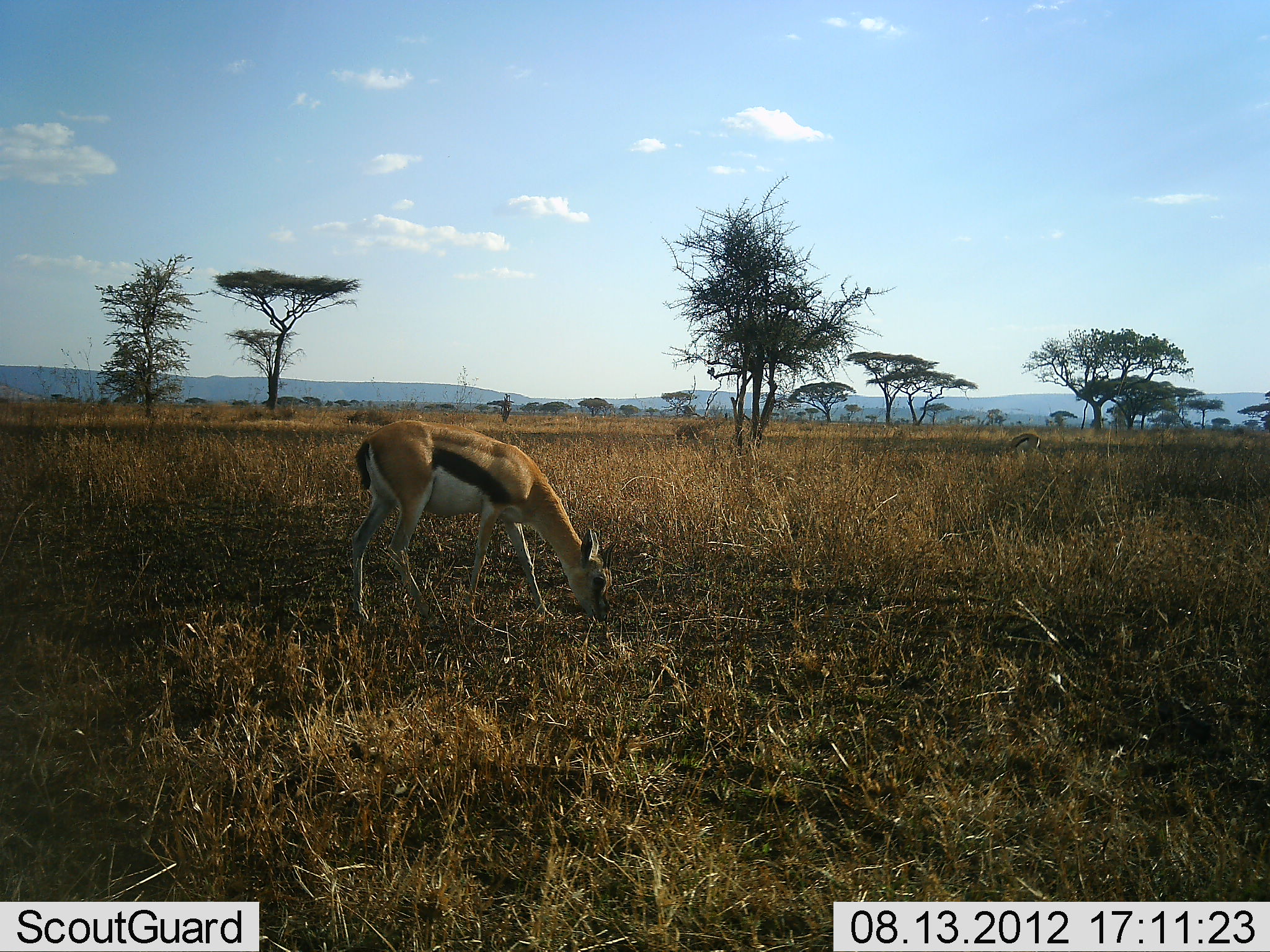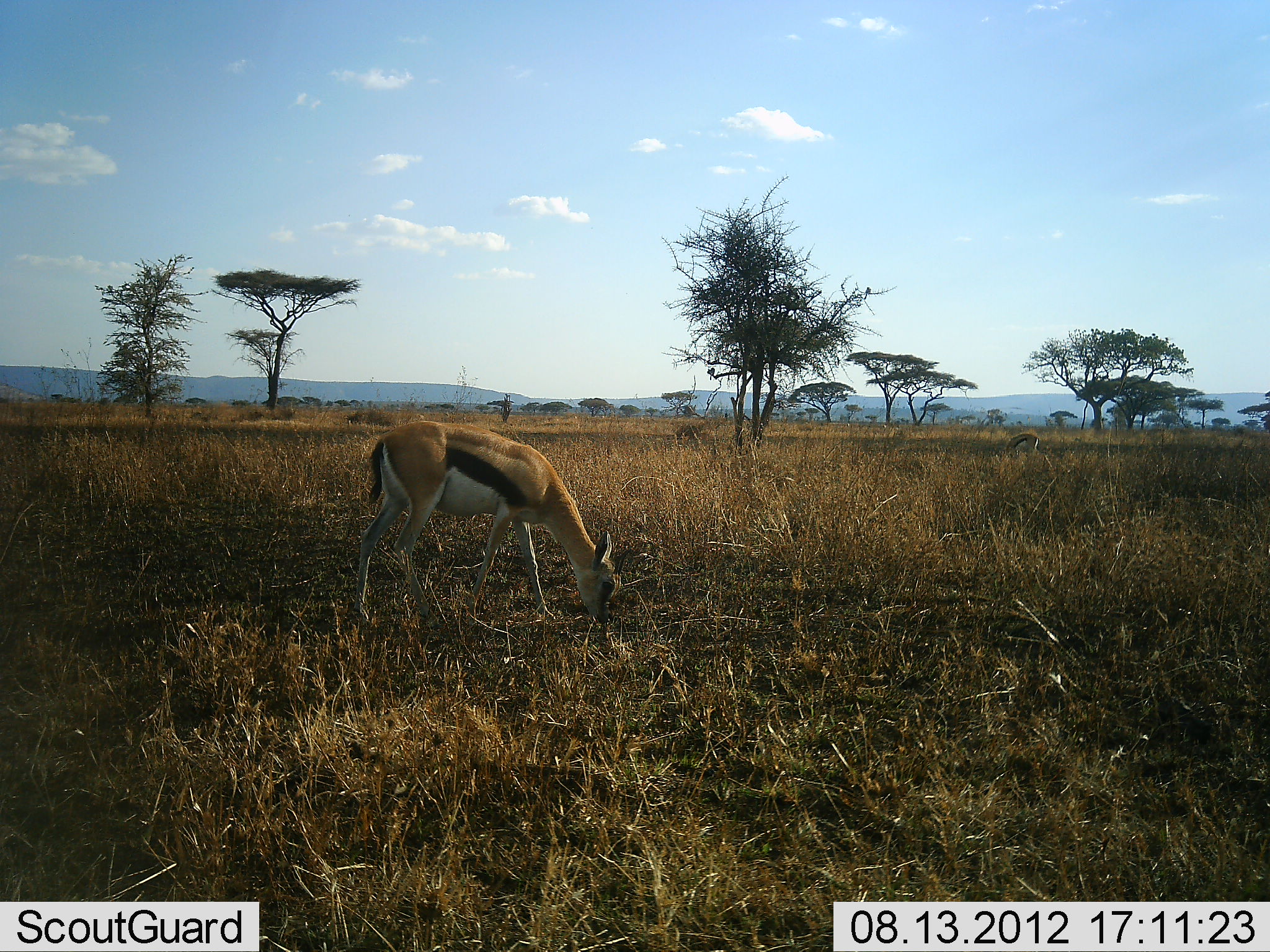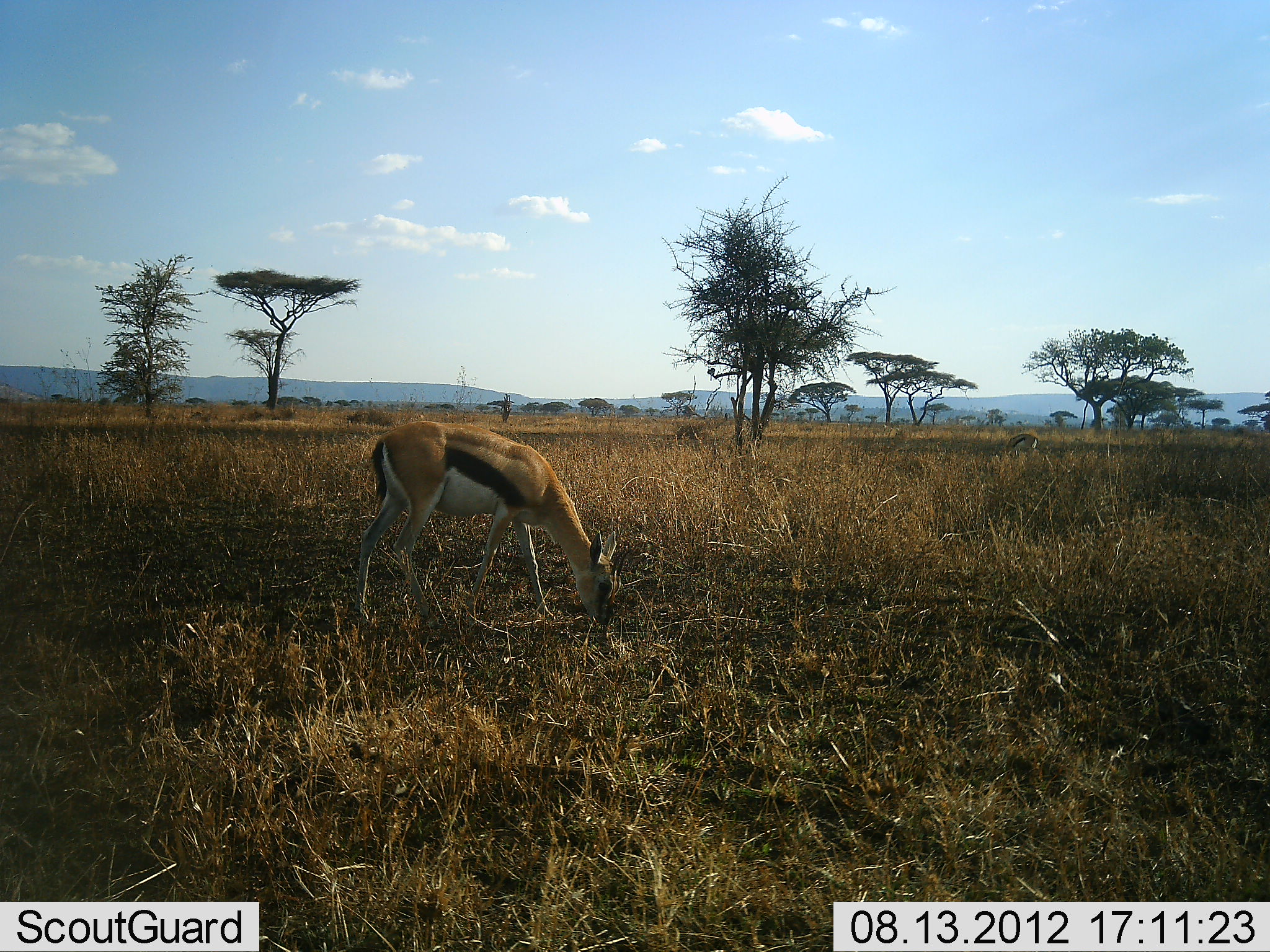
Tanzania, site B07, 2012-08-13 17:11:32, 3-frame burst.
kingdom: Animalia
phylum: Chordata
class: Mammalia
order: Artiodactyla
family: Bovidae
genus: Eudorcas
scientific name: Eudorcas thomsonii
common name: thomson's gazelle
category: gazellethomsons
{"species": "gazellethomsons (thomson's gazelle) (Eudorcas thomsonii)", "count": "2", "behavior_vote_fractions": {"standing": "20%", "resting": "0%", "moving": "10%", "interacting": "0%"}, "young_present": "0%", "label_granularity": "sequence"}